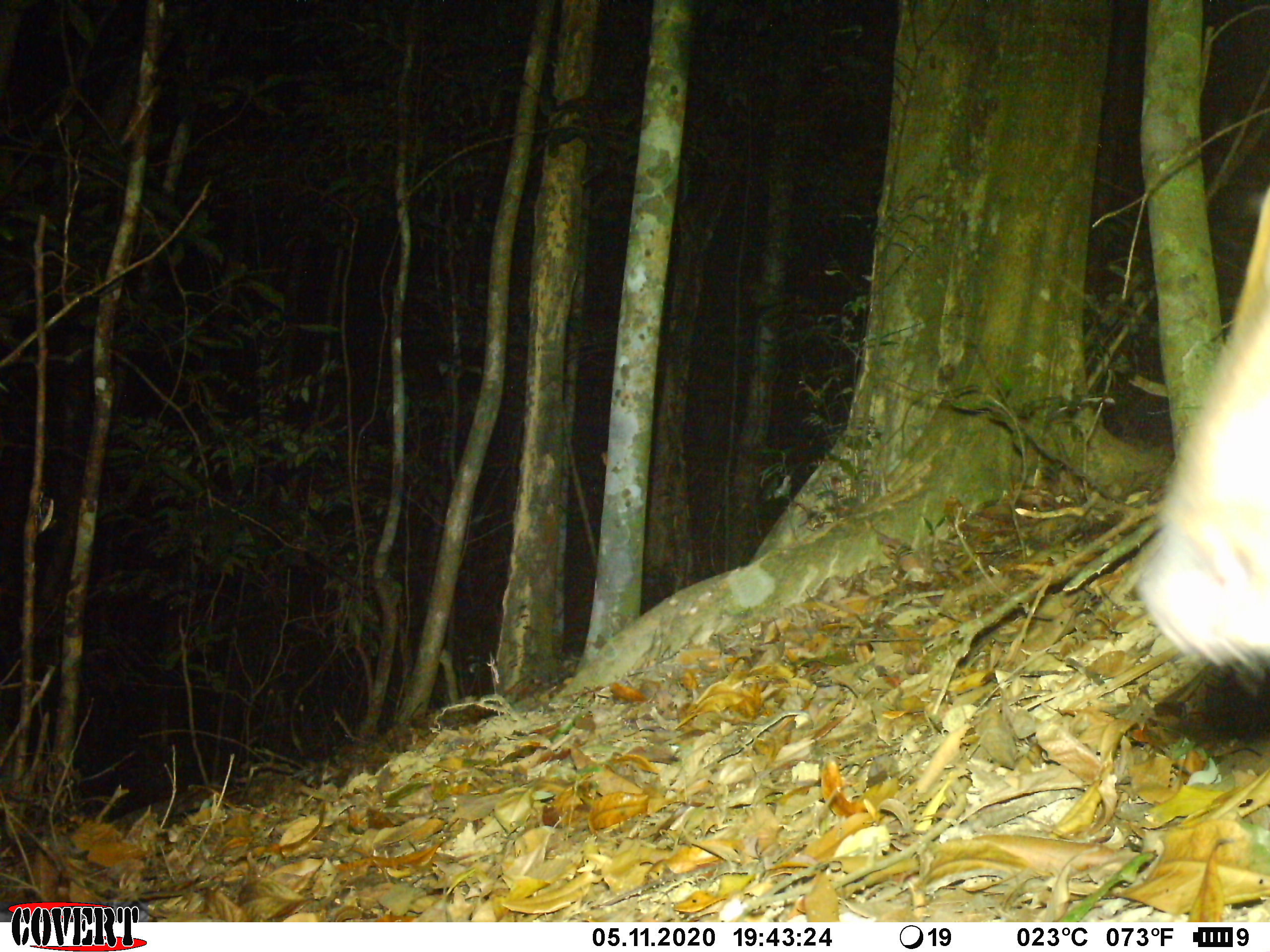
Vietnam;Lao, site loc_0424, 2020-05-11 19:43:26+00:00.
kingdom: Animalia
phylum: Chordata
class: Mammalia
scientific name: Laurasiatheria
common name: ungulate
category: unidentified ungulates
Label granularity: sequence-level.